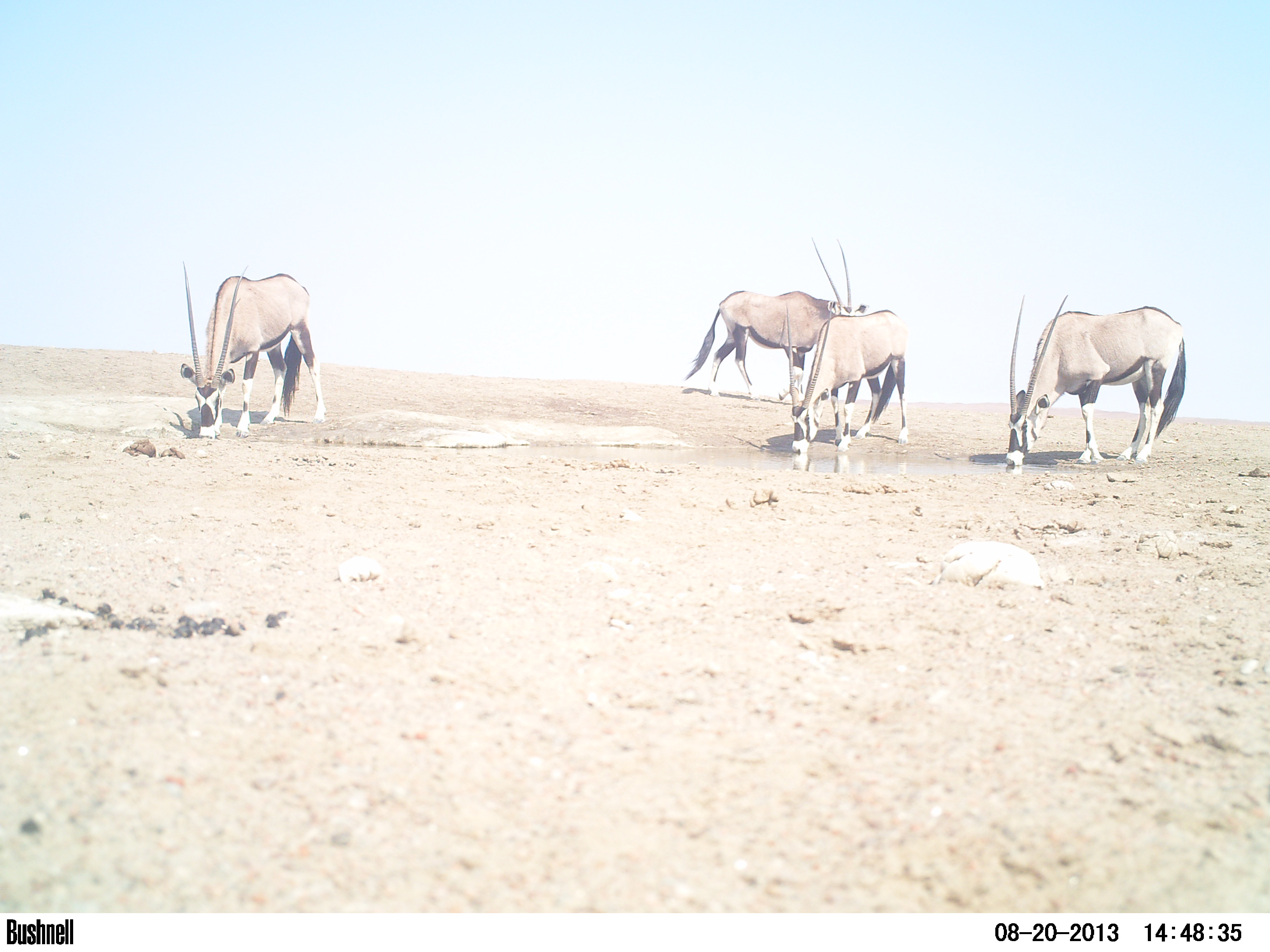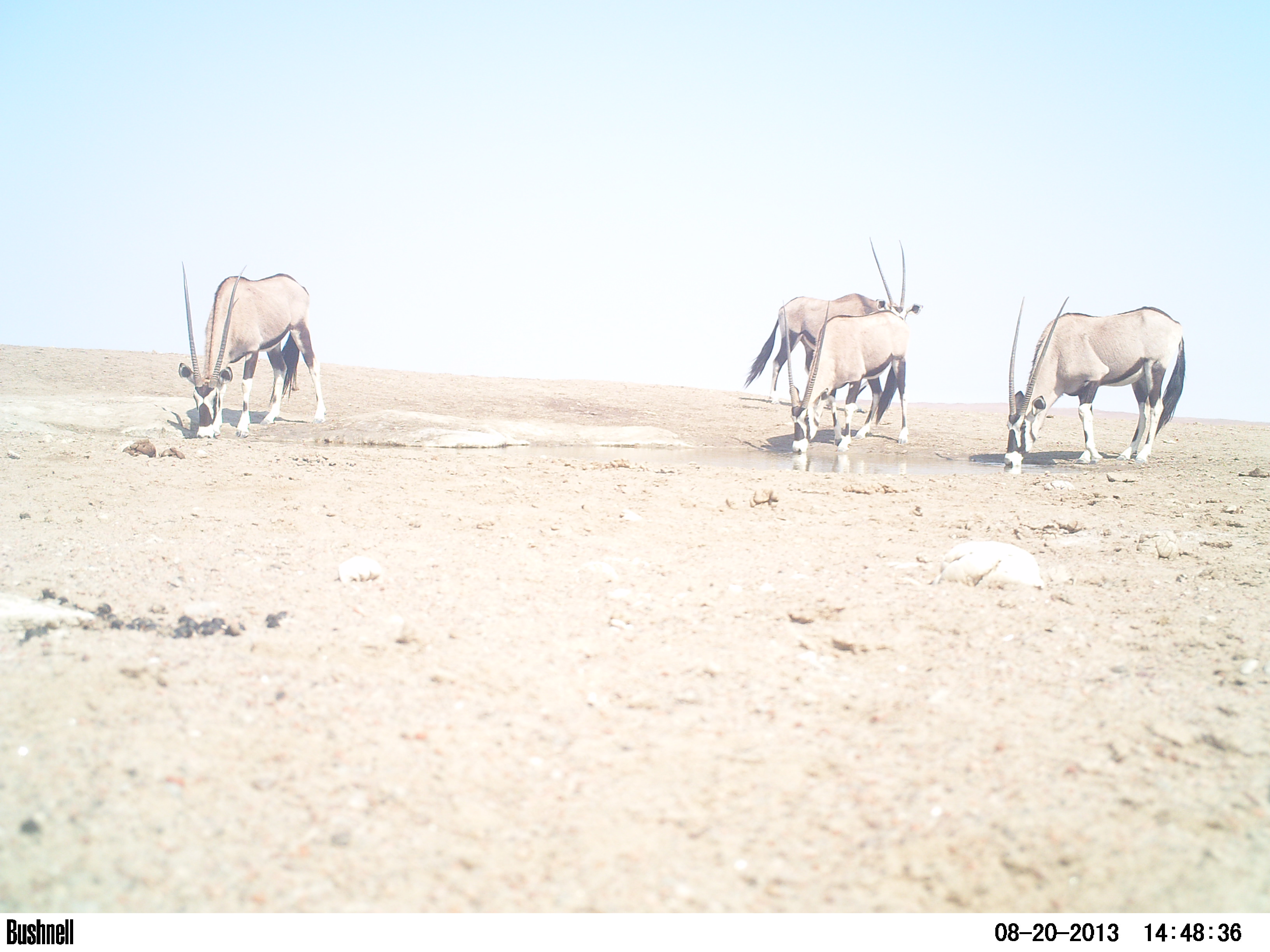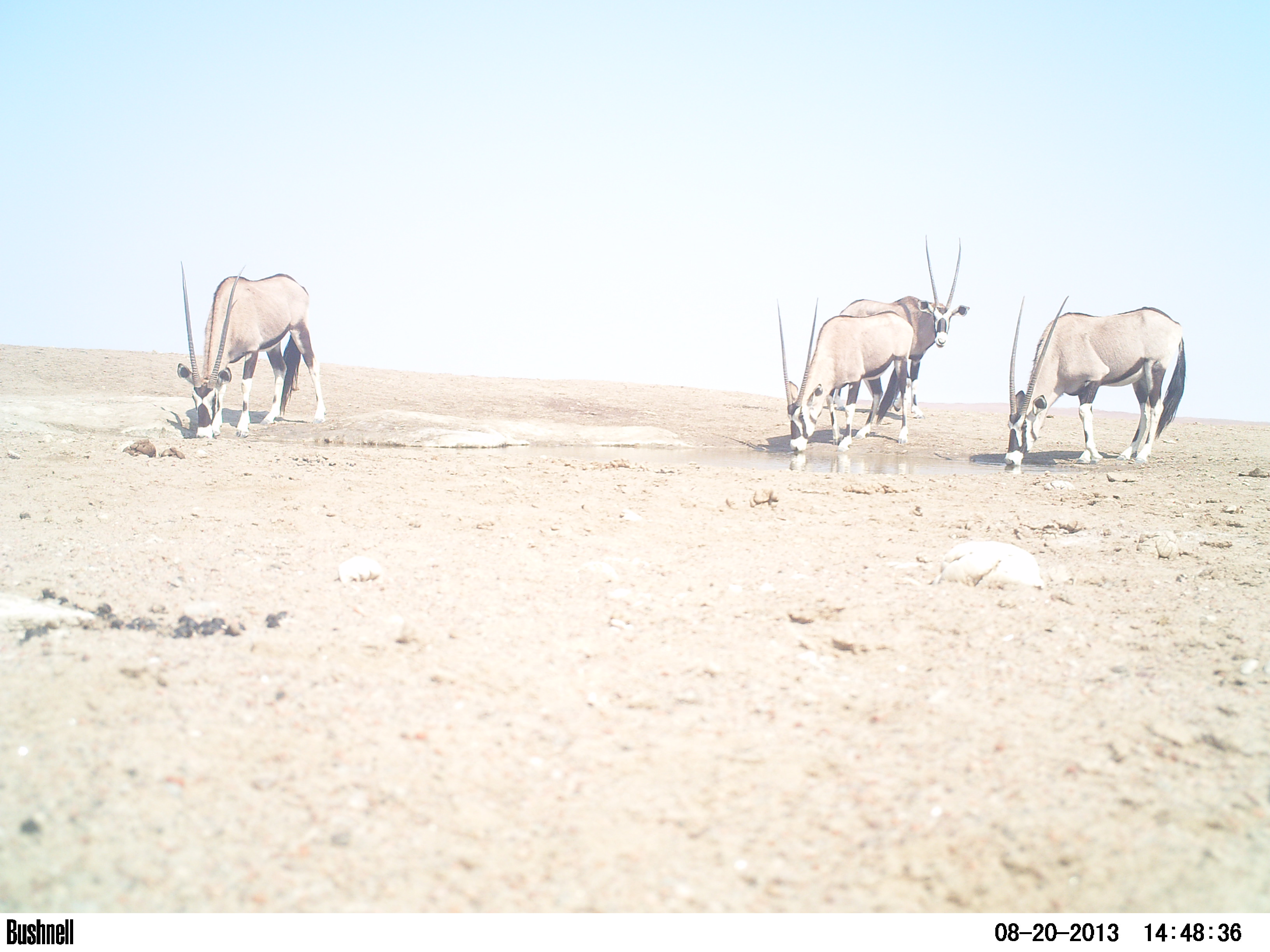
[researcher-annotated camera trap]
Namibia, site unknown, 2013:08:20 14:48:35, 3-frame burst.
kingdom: Animalia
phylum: Chordata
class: Mammalia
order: Artiodactyla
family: Bovidae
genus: Oryx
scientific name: Oryx gazella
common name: gemsbok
Oryx gazella (gemsbok).